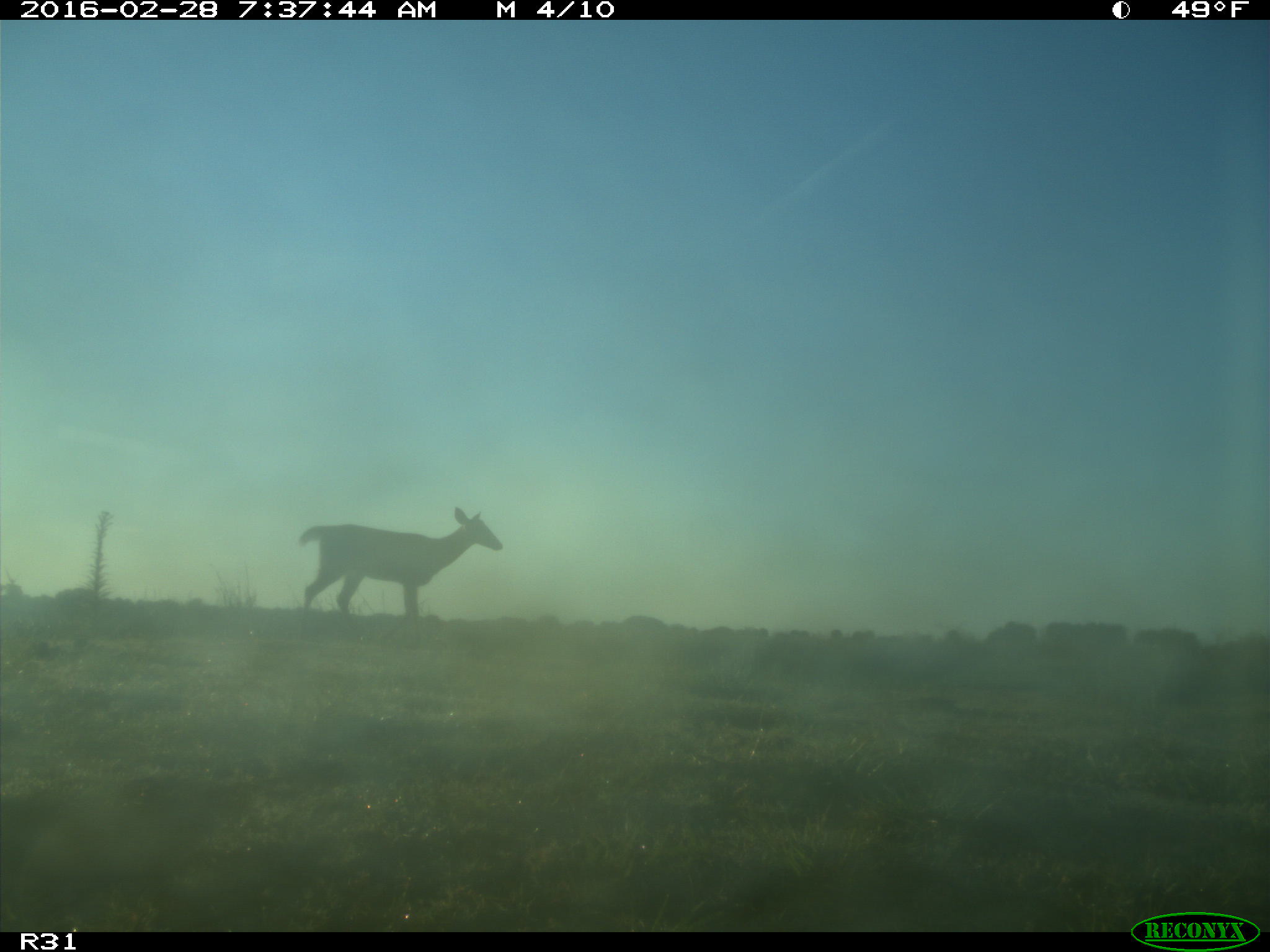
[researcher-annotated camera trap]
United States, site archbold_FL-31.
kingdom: Animalia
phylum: Chordata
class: Mammalia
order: Artiodactyla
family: Cervidae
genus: Odocoileus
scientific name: Odocoileus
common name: deer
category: unidentified deer